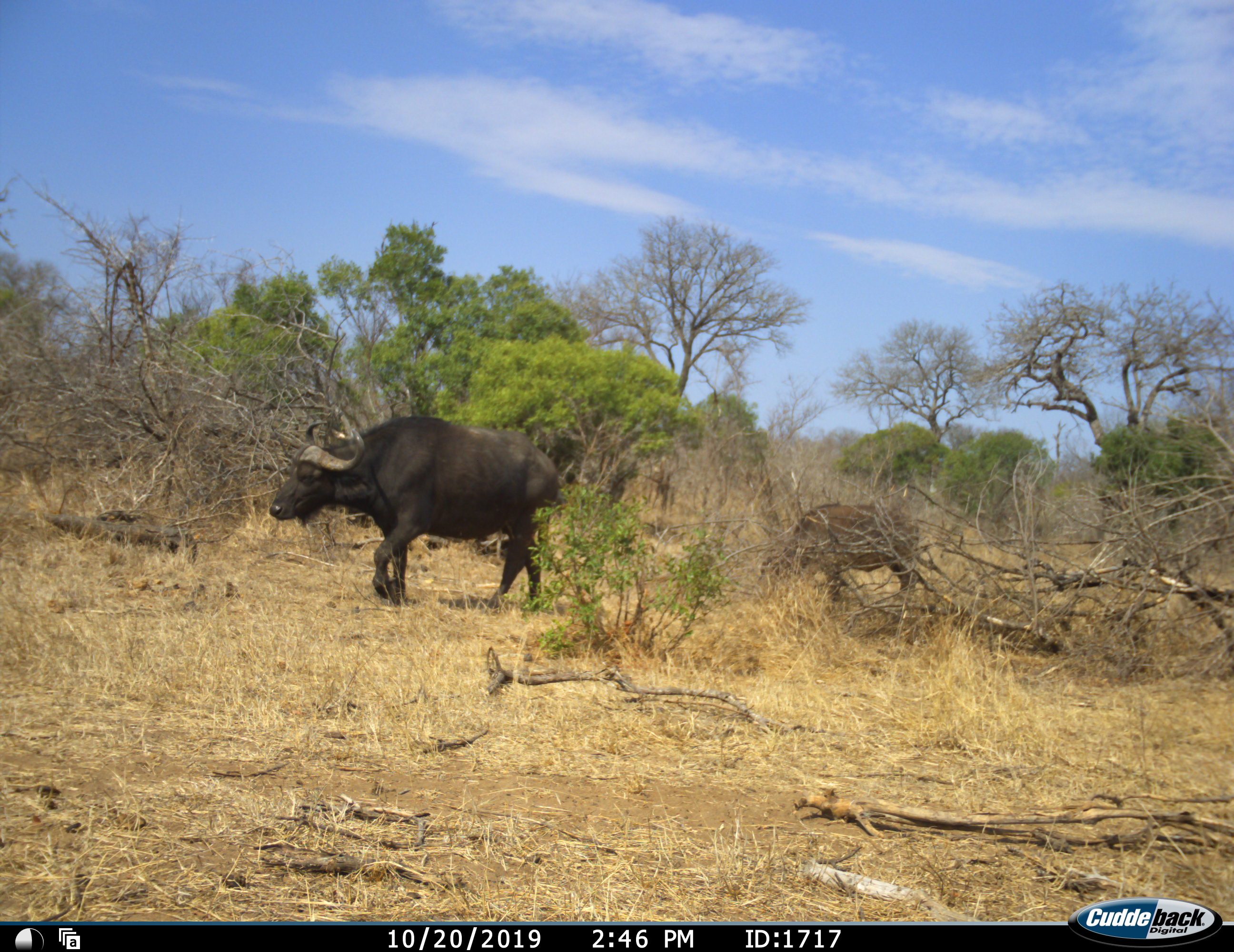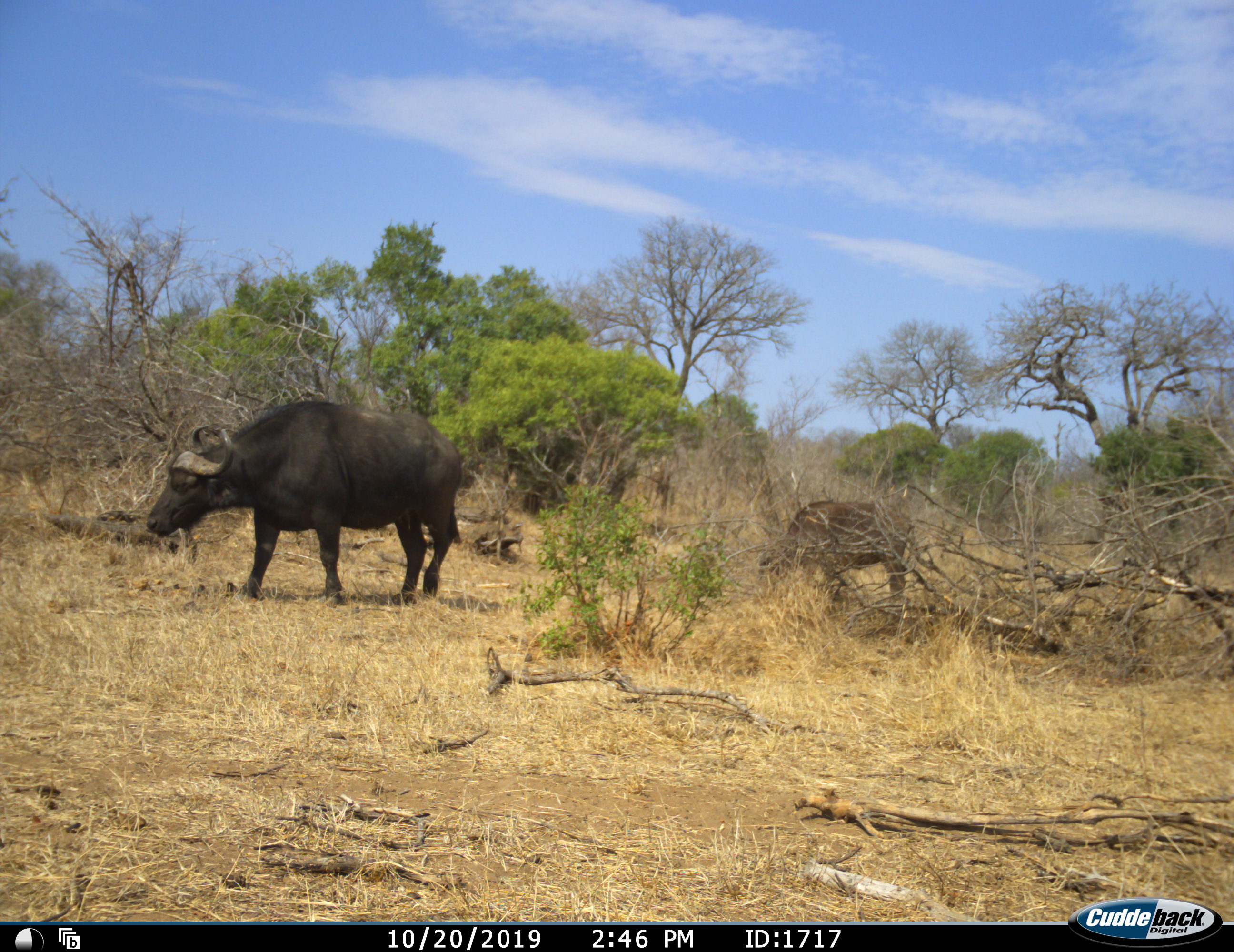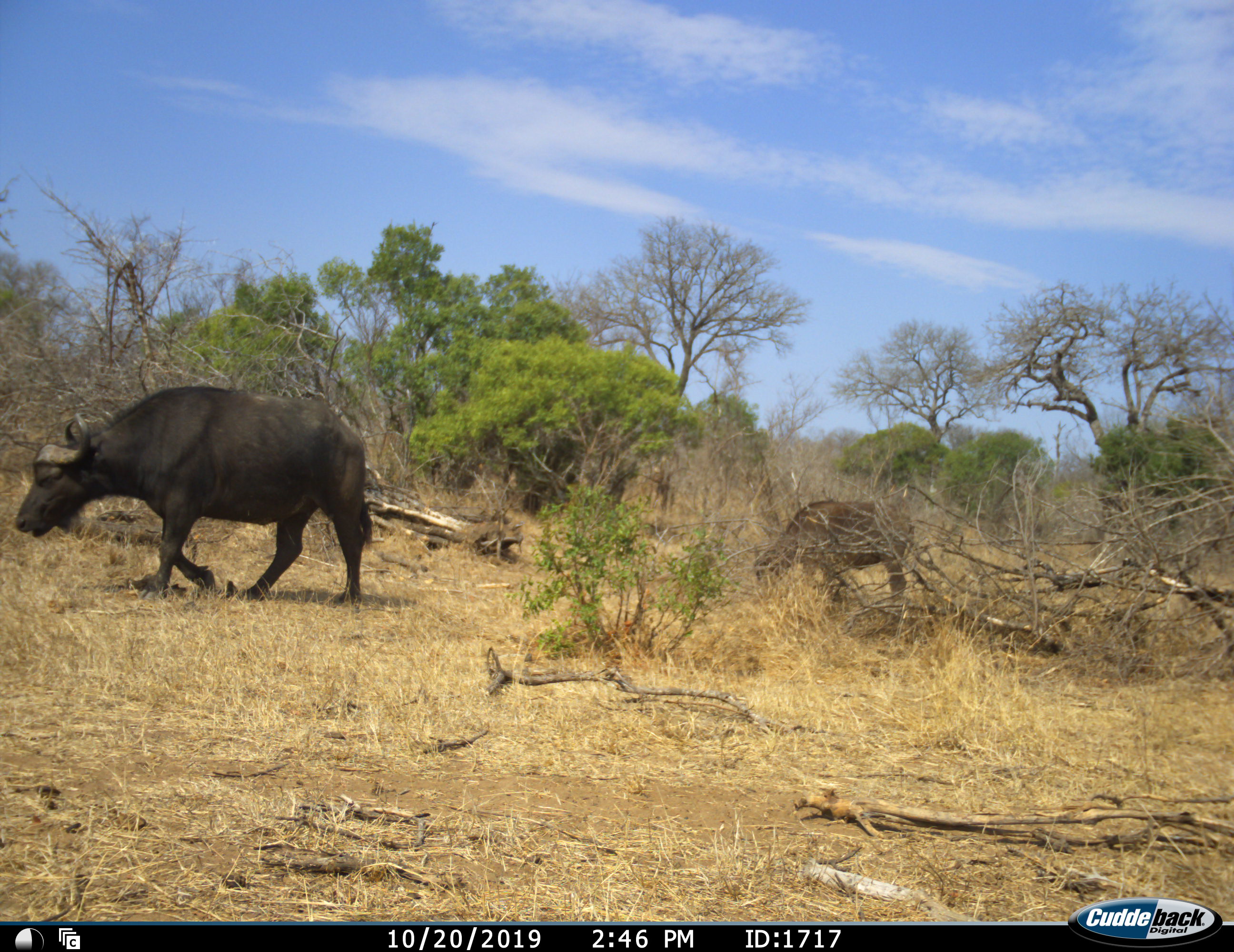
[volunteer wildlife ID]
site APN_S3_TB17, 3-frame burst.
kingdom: Animalia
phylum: Chordata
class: Mammalia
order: Artiodactyla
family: Bovidae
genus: Syncerus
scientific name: Syncerus caffer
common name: african buffalo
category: buffalo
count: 2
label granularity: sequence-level